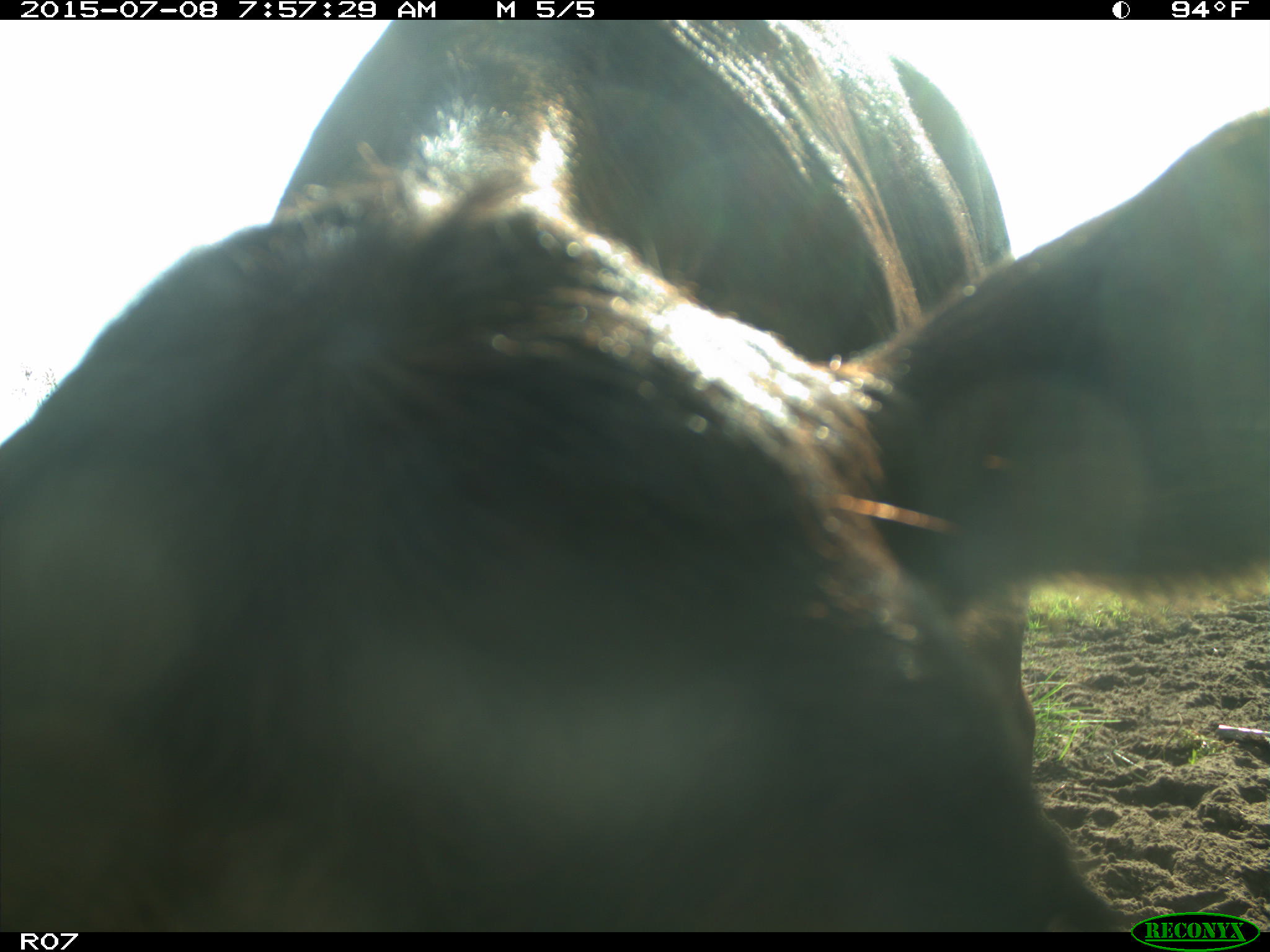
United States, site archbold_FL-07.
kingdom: Animalia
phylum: Chordata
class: Mammalia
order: Artiodactyla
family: Bovidae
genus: Bos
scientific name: Bos taurus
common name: domestic cow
Bos taurus (domestic cow).